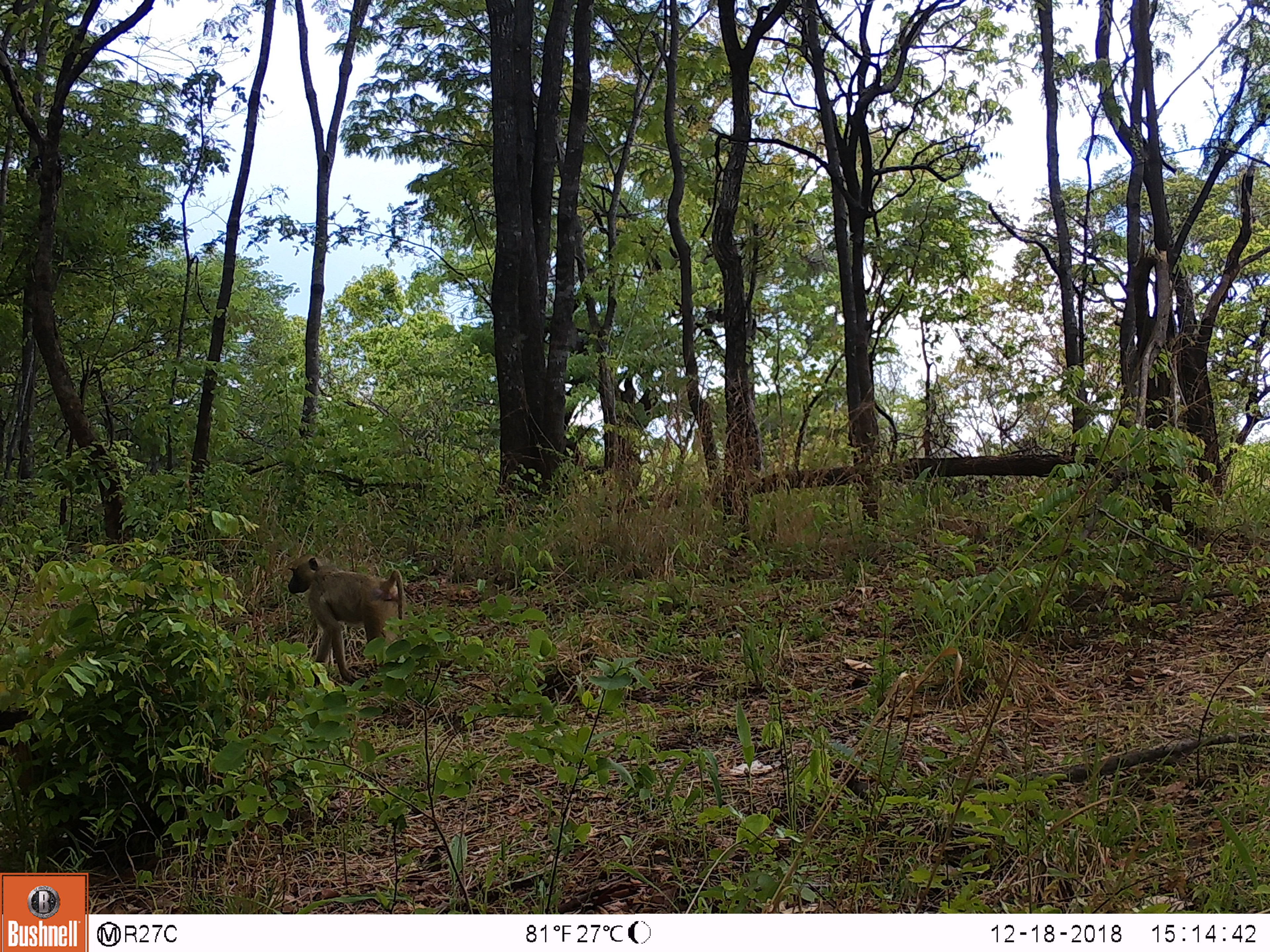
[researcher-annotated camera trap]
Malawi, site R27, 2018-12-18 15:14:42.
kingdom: Animalia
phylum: Chordata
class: Mammalia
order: Primates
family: Cercopithecidae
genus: Papio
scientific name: Papio cynocephalus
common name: yellow baboon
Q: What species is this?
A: Yellow baboon (Papio cynocephalus).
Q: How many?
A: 1.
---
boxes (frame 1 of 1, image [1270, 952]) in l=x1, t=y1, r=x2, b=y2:
yellow baboon: l=276, t=531, r=421, b=696